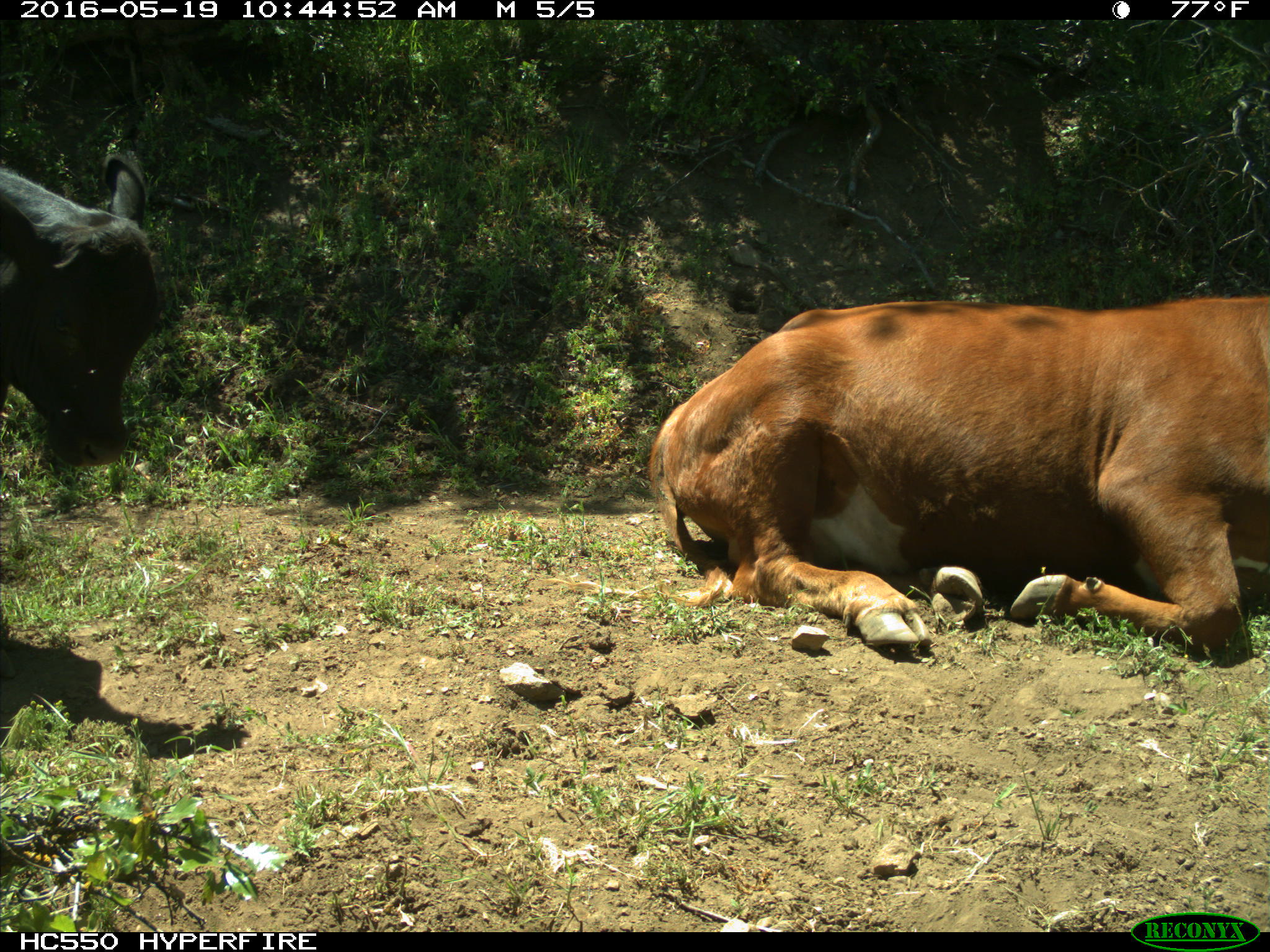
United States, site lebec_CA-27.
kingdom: Animalia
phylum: Chordata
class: Mammalia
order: Artiodactyla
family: Bovidae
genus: Bos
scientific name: Bos taurus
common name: domestic cow